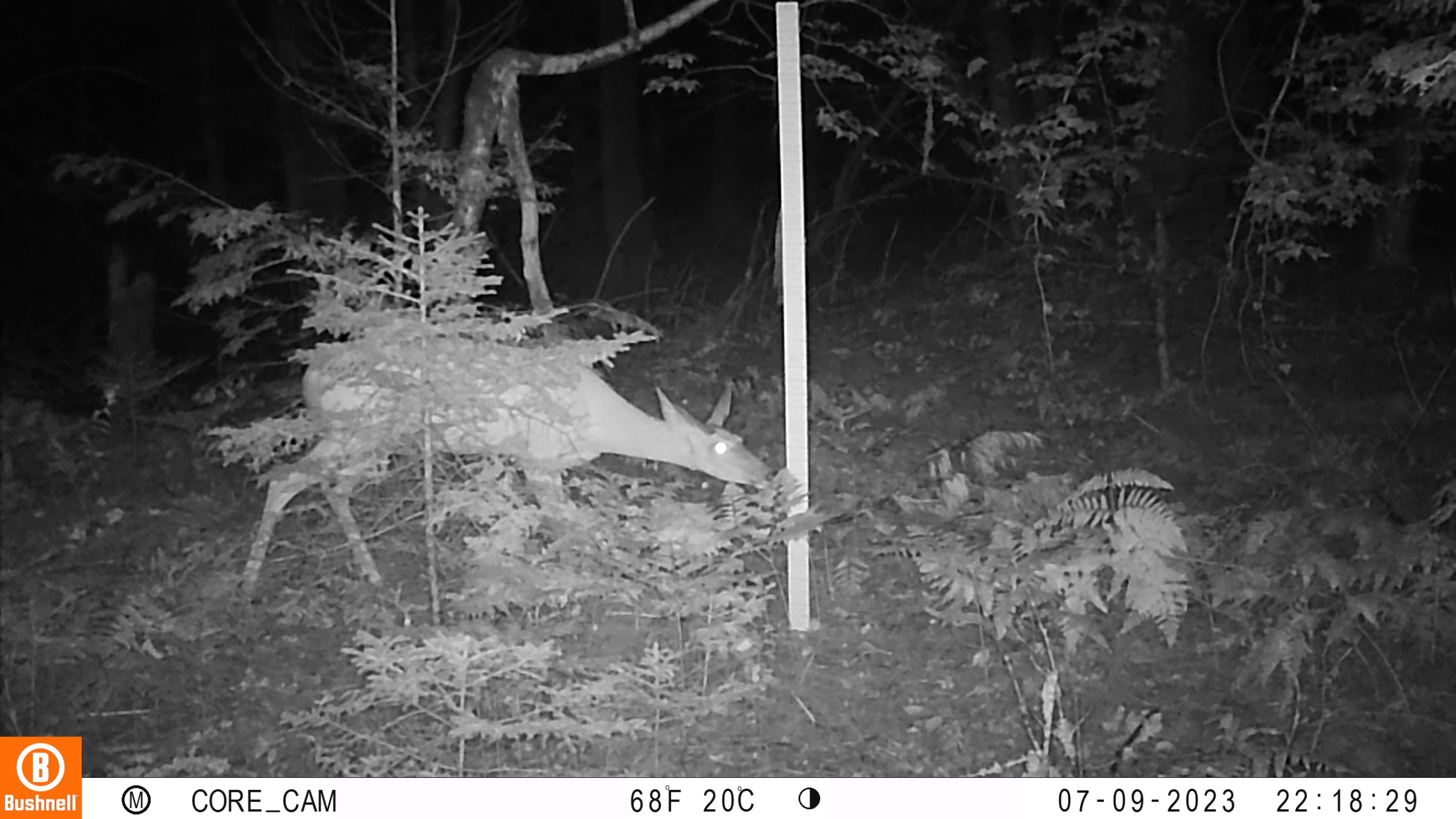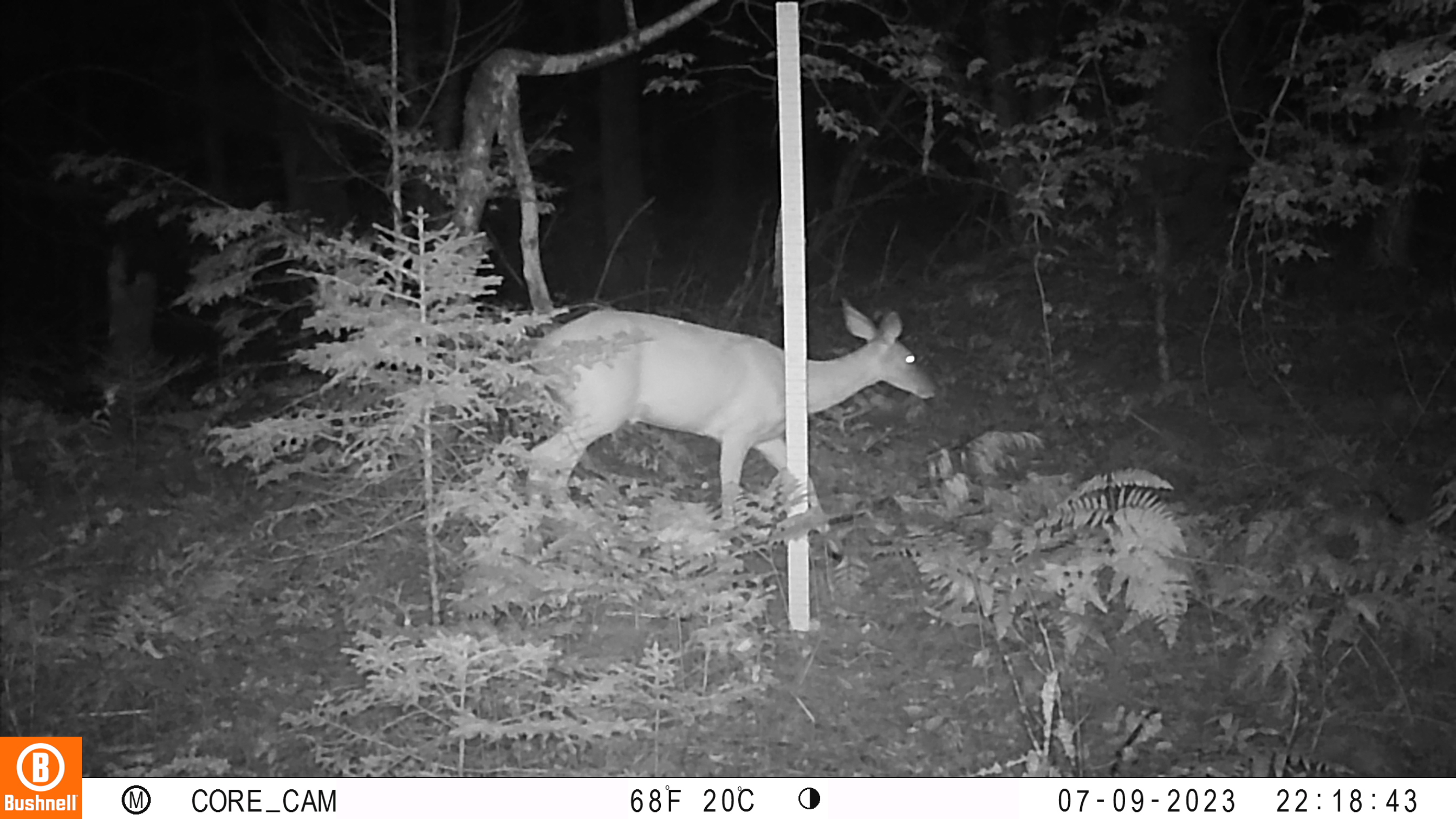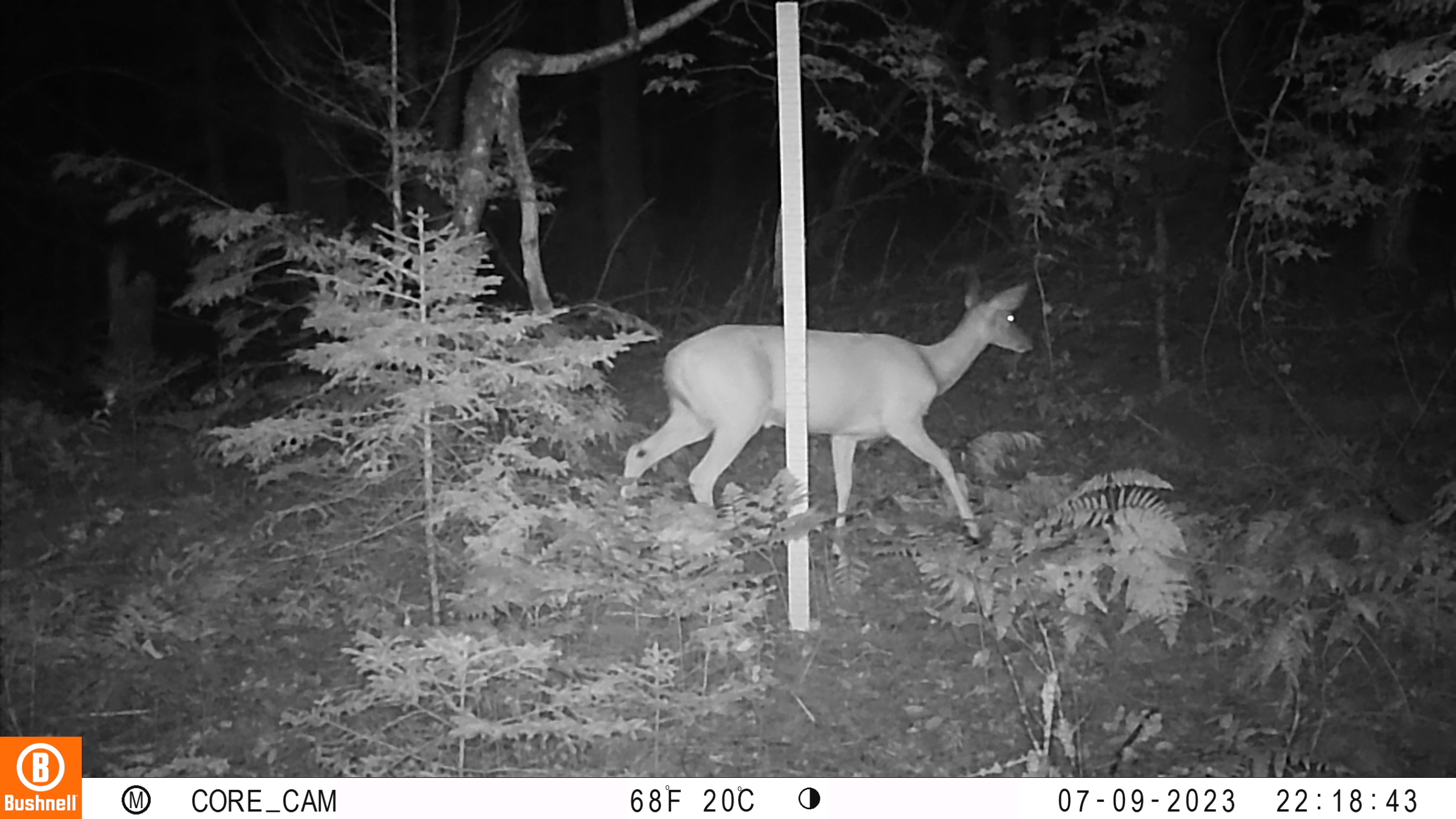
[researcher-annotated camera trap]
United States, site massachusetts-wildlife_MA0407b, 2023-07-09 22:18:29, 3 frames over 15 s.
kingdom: Animalia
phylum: Chordata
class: Mammalia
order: Artiodactyla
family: Cervidae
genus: Odocoileus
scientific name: Odocoileus virginianus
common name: white-tailed deer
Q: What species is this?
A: White-tailed deer (Odocoileus virginianus).